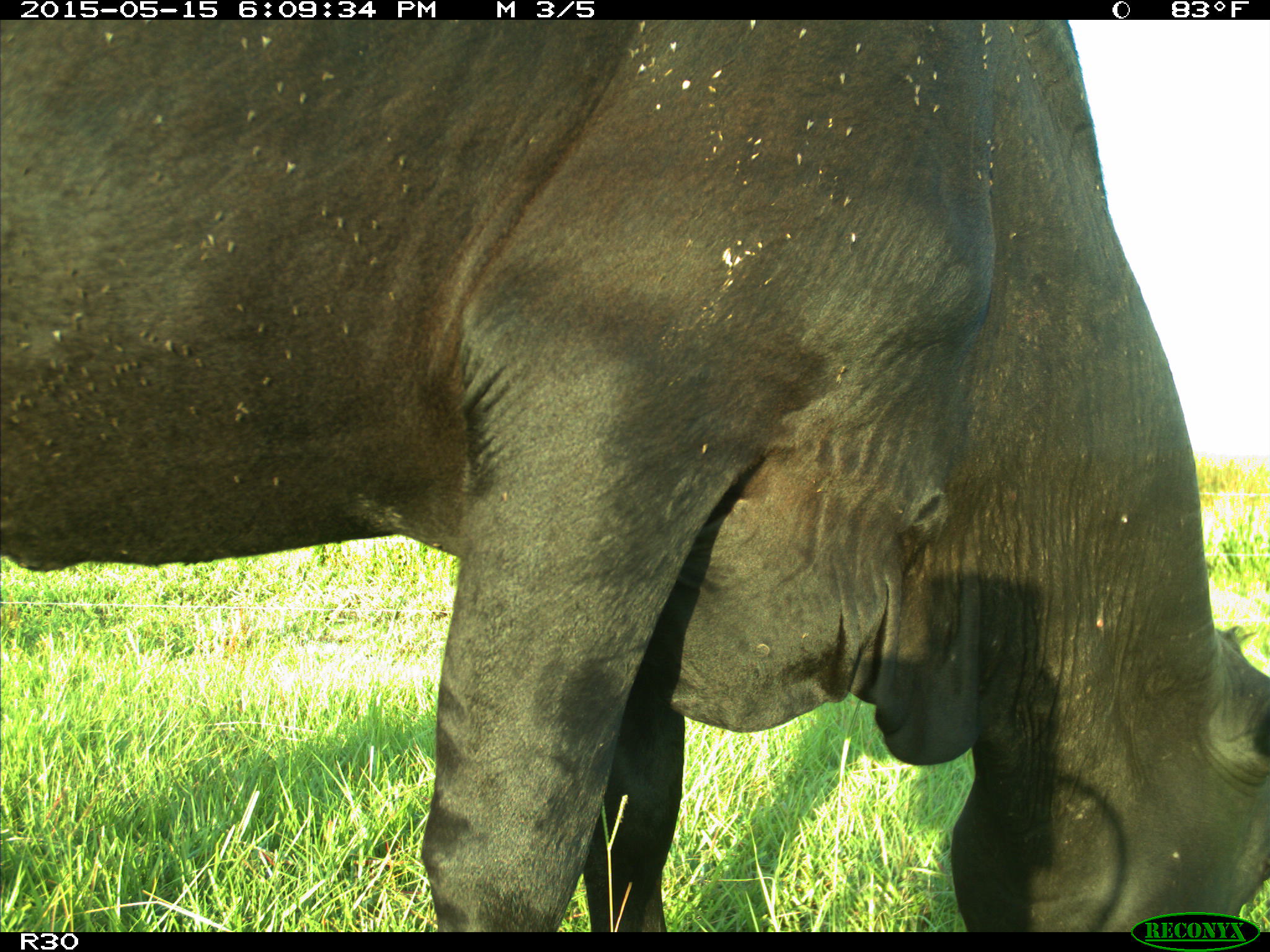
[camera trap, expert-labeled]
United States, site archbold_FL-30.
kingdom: Animalia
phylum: Chordata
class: Mammalia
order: Artiodactyla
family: Bovidae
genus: Bos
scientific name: Bos taurus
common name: domestic cow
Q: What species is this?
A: Bos taurus (domestic cow).